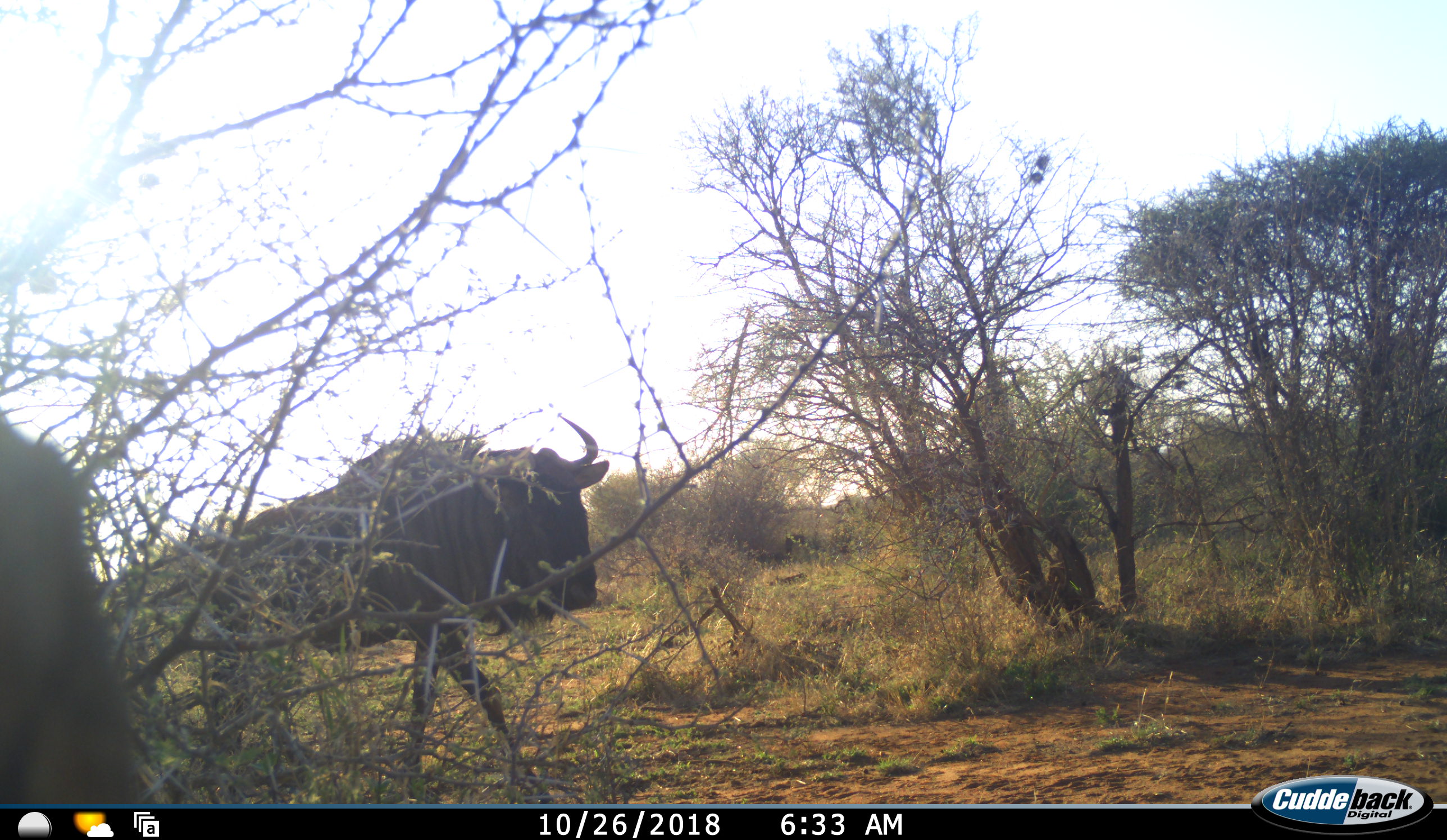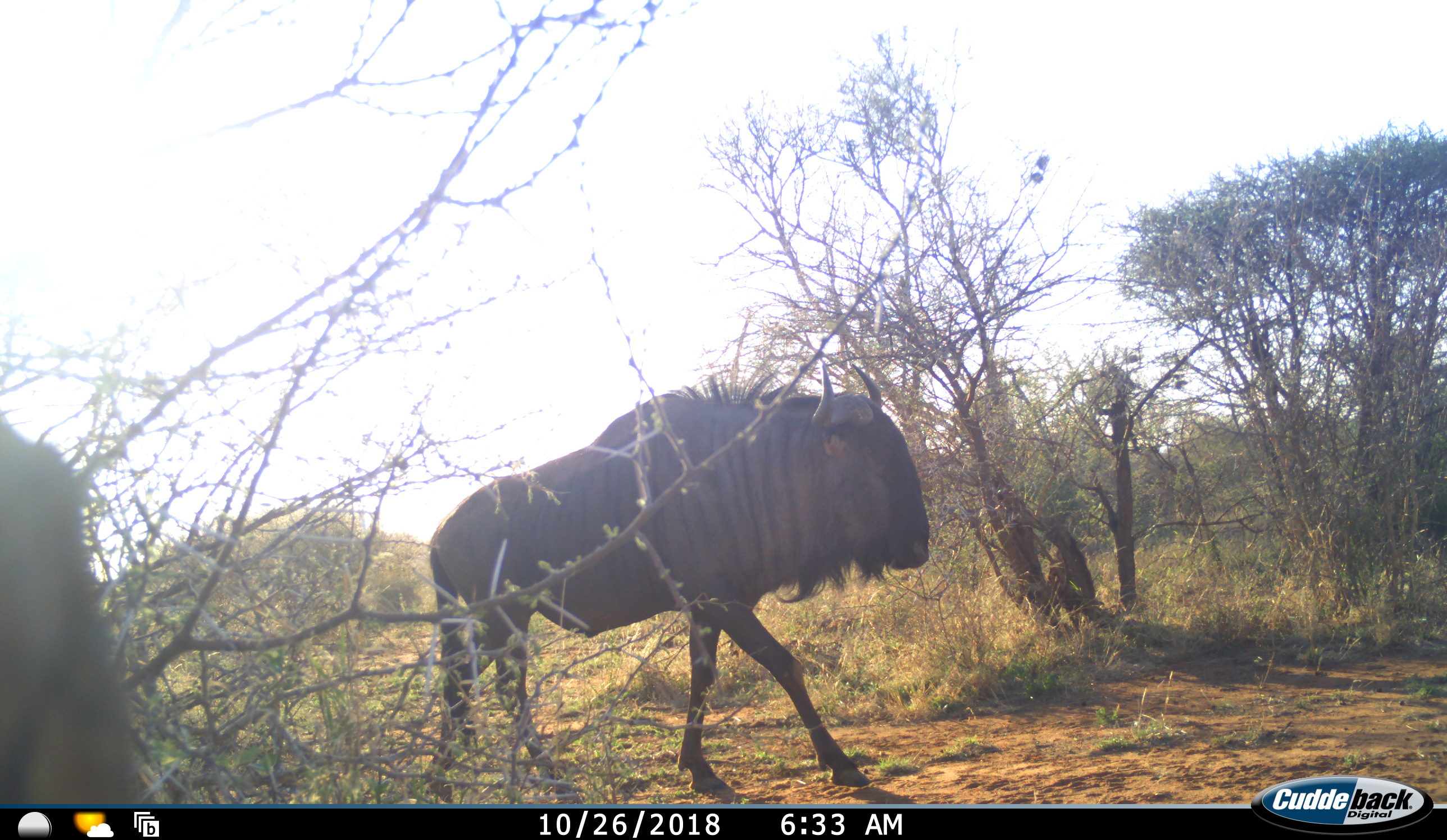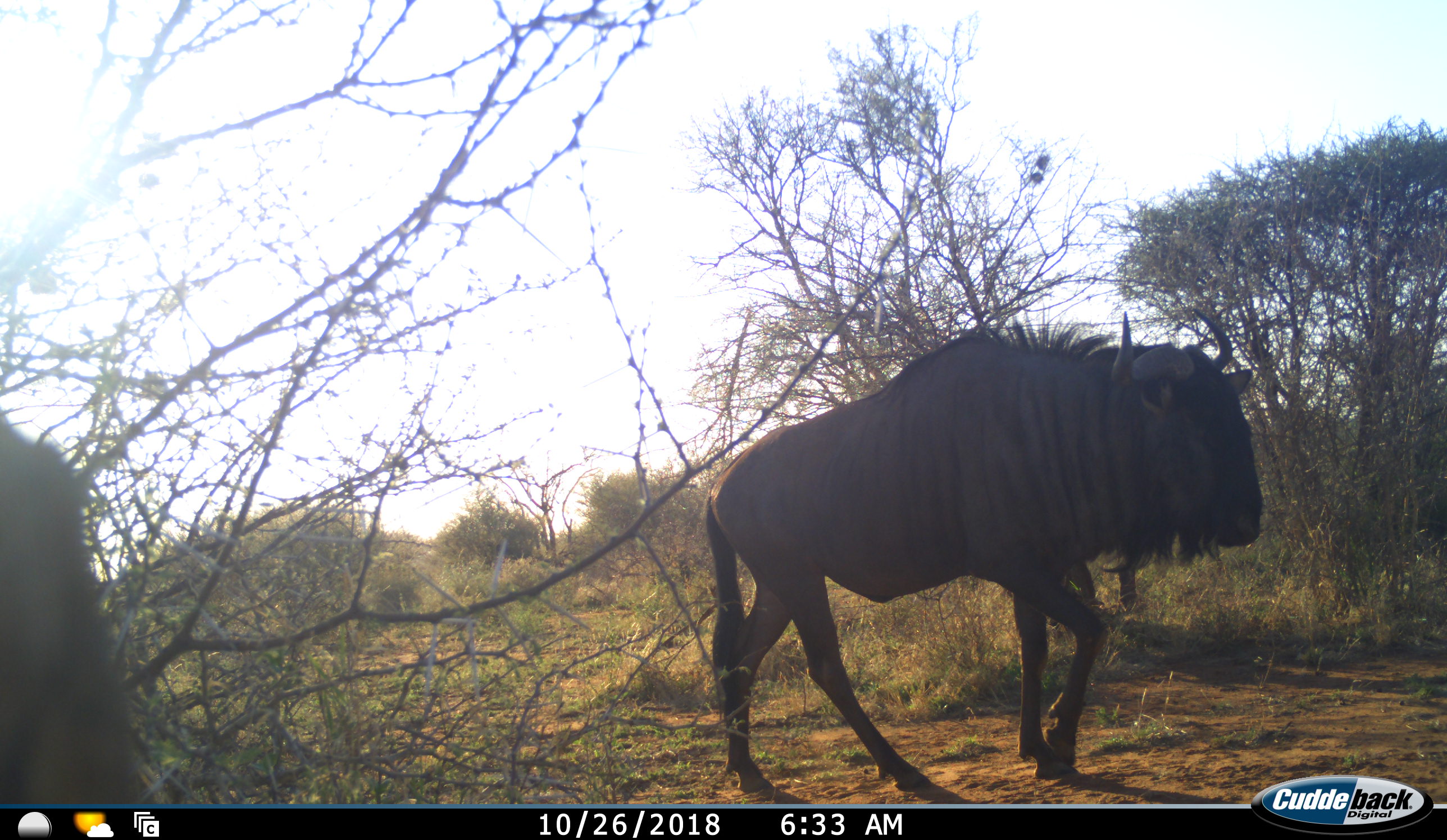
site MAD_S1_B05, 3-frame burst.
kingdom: Animalia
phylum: Chordata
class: Mammalia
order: Artiodactyla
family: Bovidae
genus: Connochaetes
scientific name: Connochaetes taurinus taurinus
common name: blue wildebeest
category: wildebeestblue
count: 1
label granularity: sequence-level